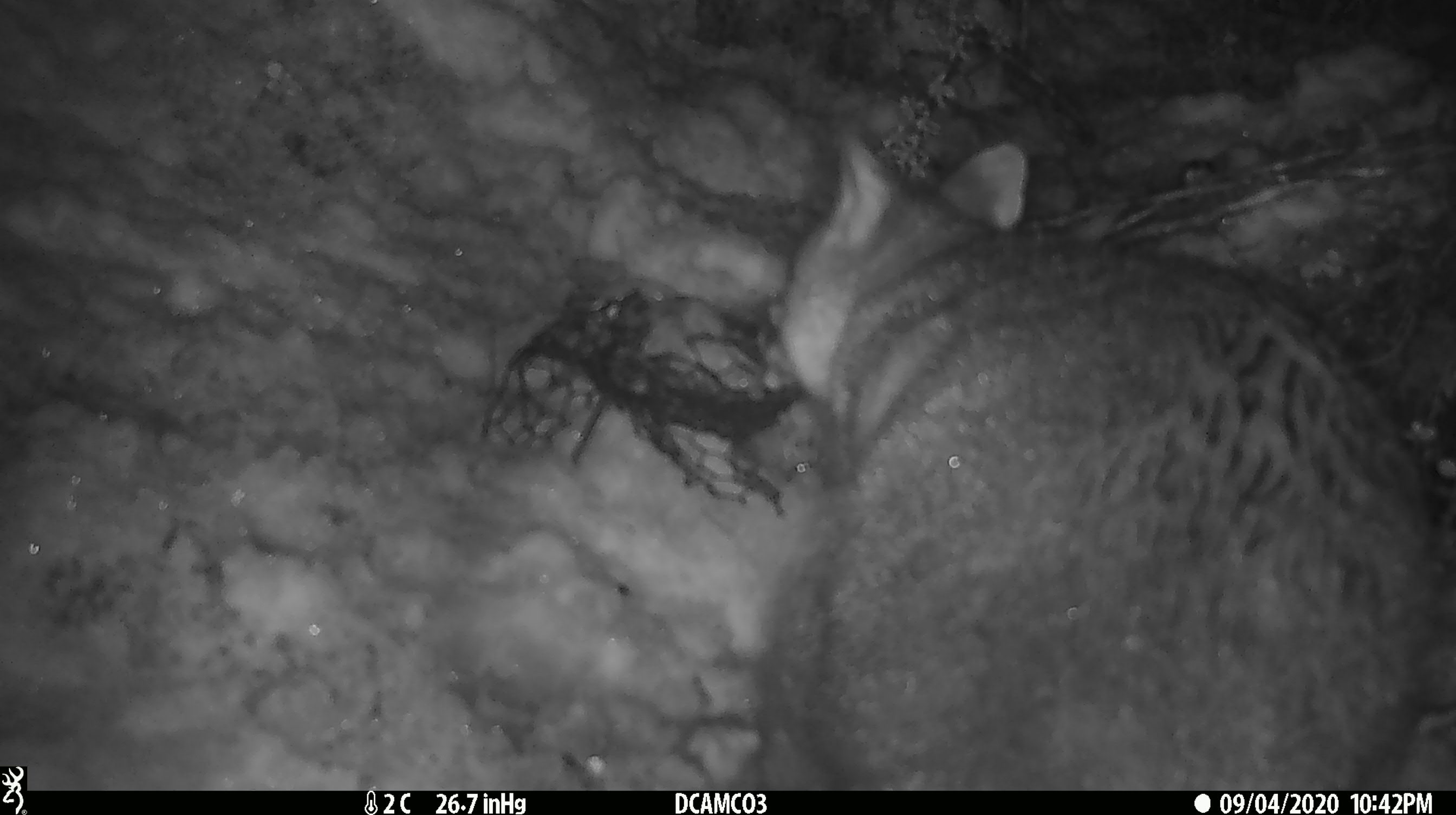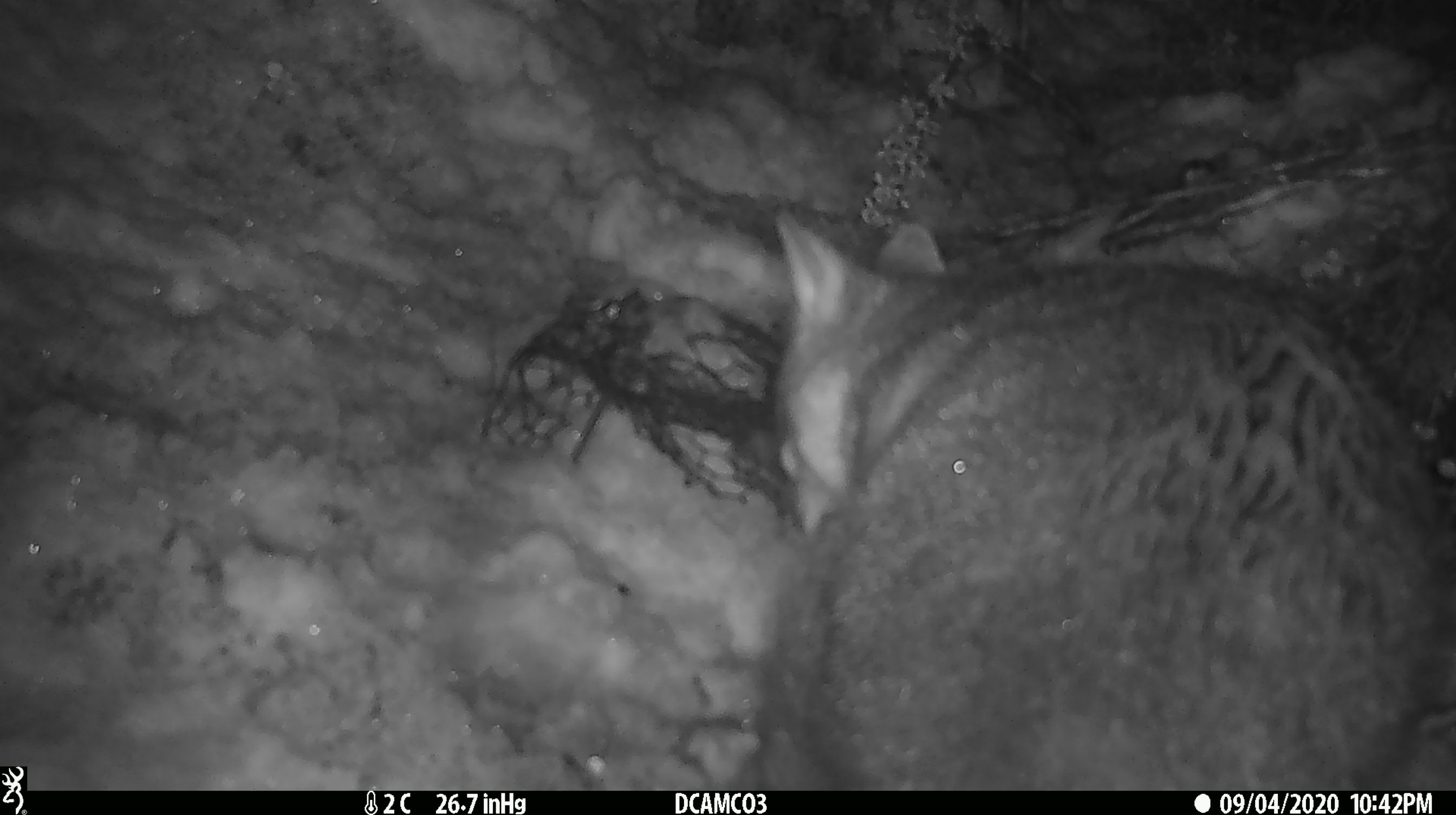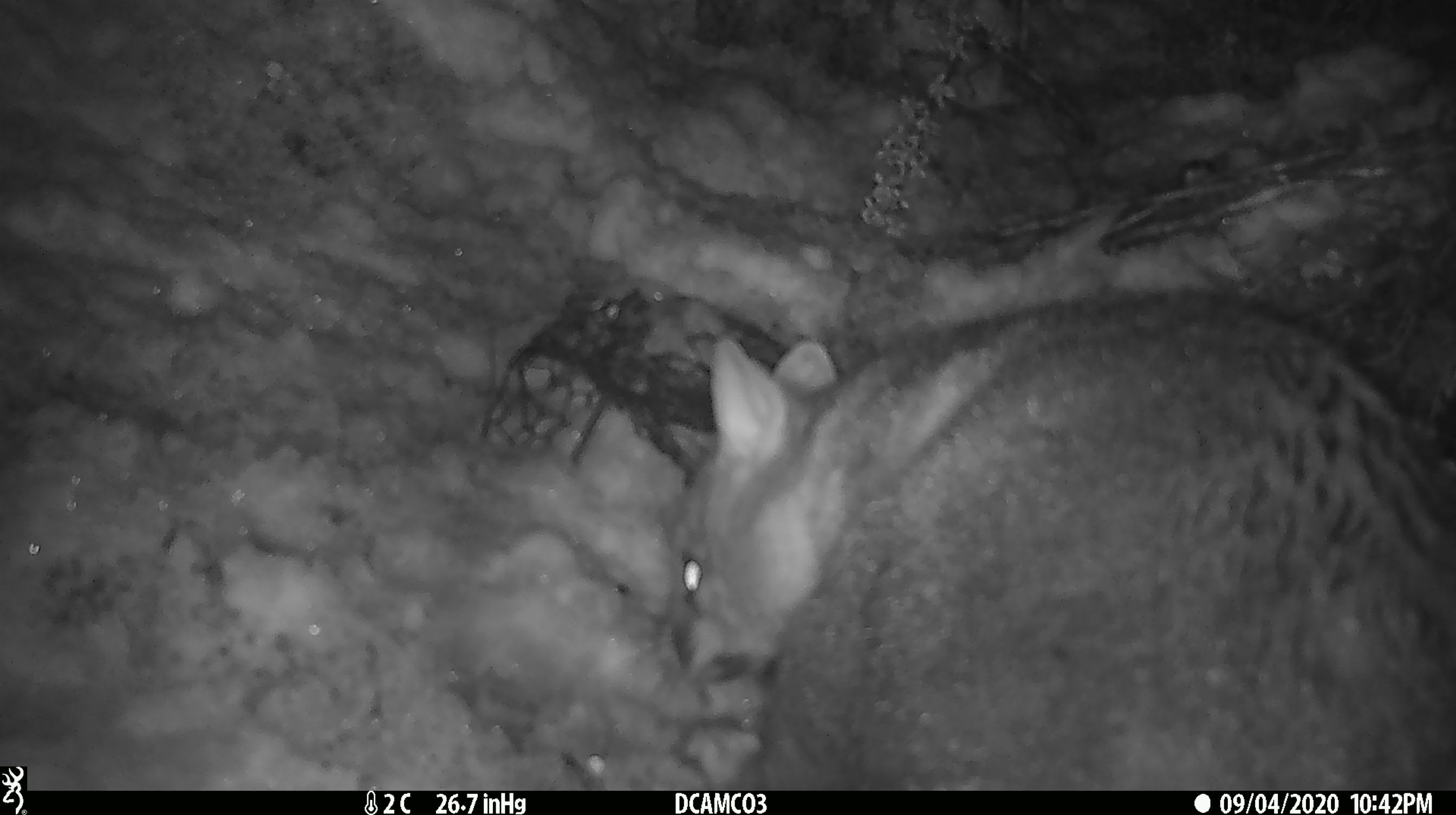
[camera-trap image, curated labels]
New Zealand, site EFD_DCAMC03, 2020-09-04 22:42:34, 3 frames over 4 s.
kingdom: Animalia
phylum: Chordata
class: Mammalia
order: Diprotodontia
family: Phalangeridae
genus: Trichosurus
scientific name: Trichosurus vulpecula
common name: common brushtail possum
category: possum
Possum (common brushtail possum) (Trichosurus vulpecula).